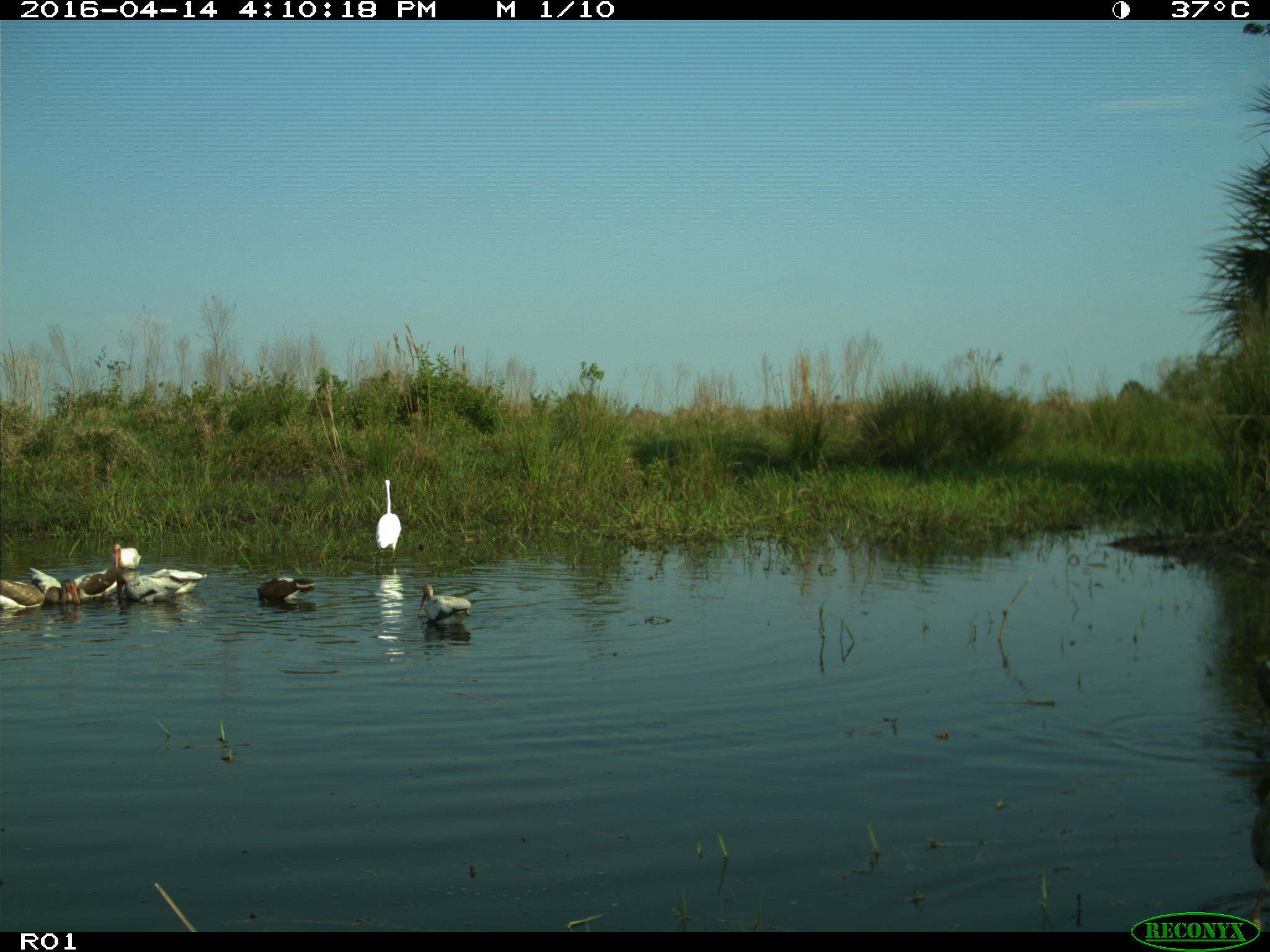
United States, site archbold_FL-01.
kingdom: Animalia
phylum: Chordata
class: Aves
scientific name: Aves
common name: birds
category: unidentified bird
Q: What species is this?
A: Unidentified bird (birds) (Aves).